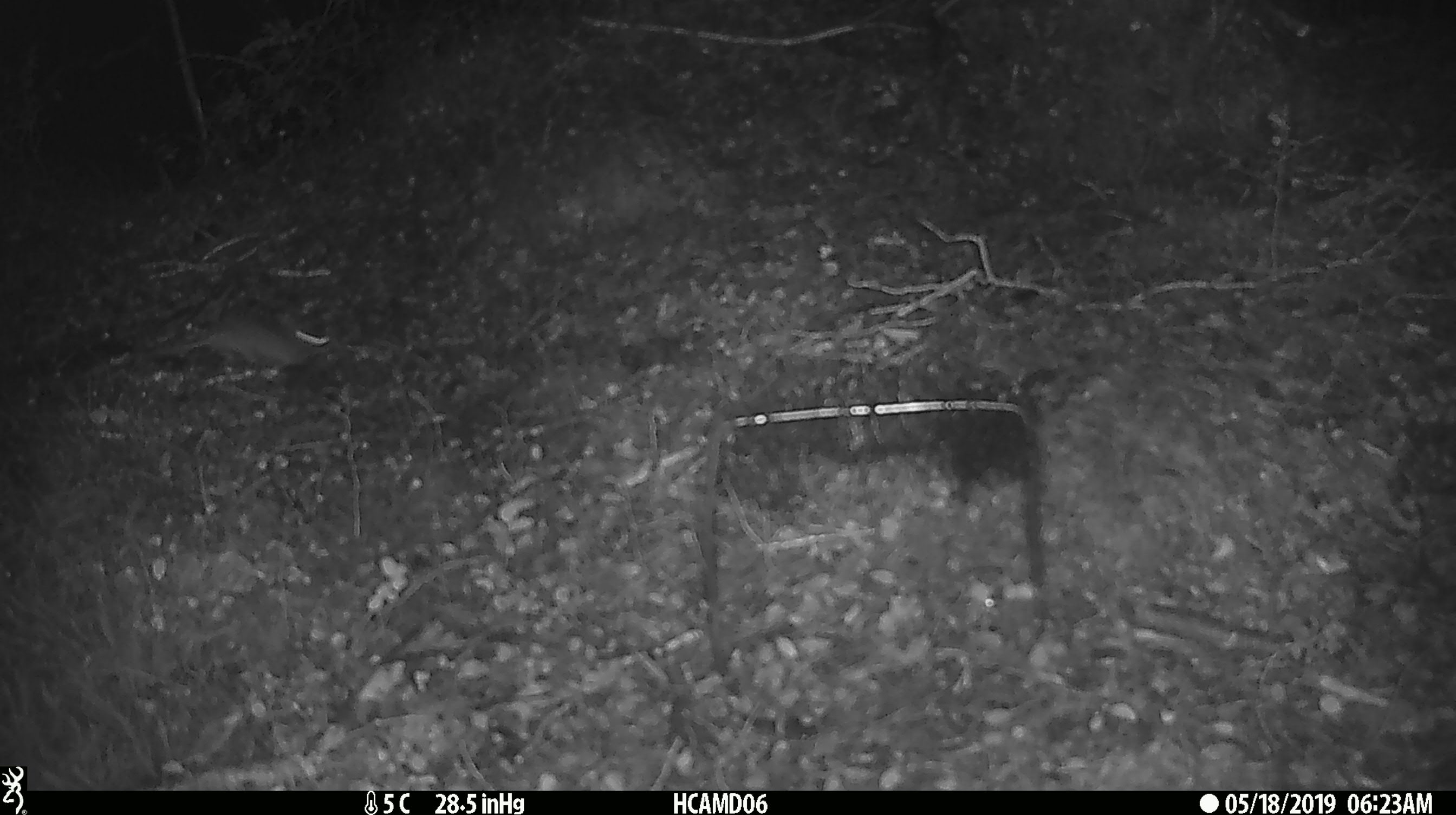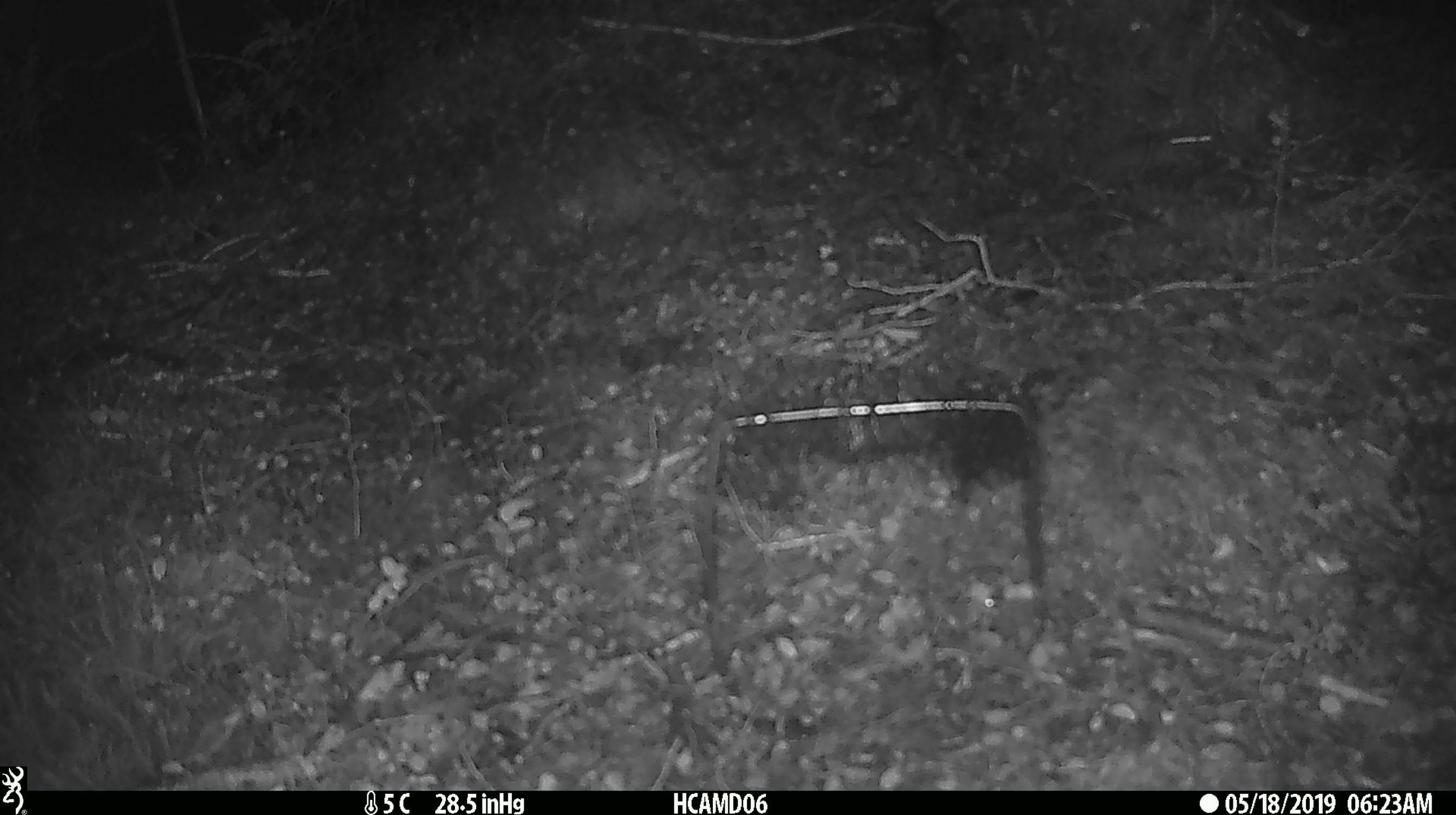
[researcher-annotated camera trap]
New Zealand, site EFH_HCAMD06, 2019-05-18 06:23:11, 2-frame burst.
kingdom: Animalia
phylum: Chordata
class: Mammalia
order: Rodentia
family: Muridae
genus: Mus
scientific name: Mus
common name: mouse